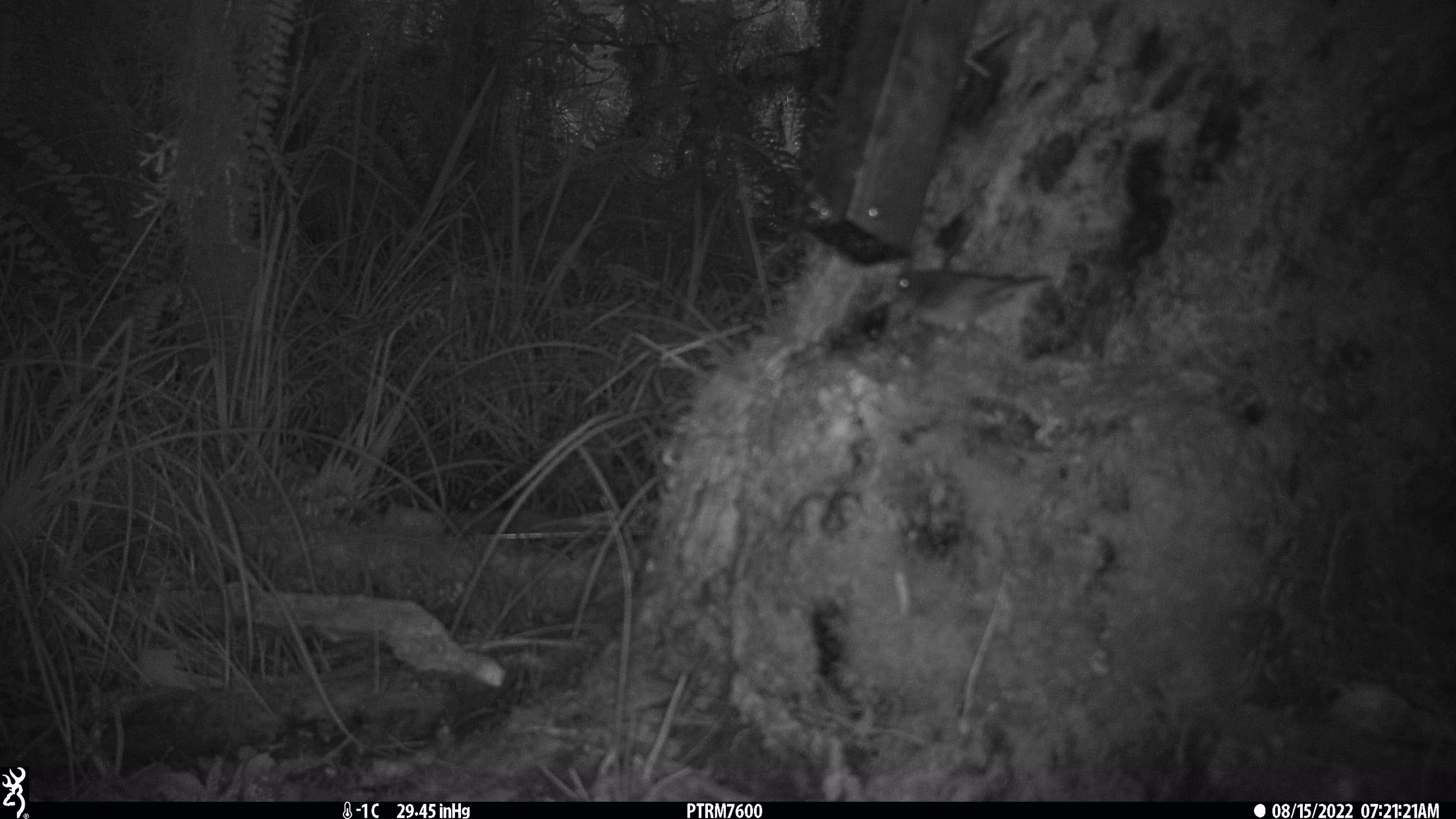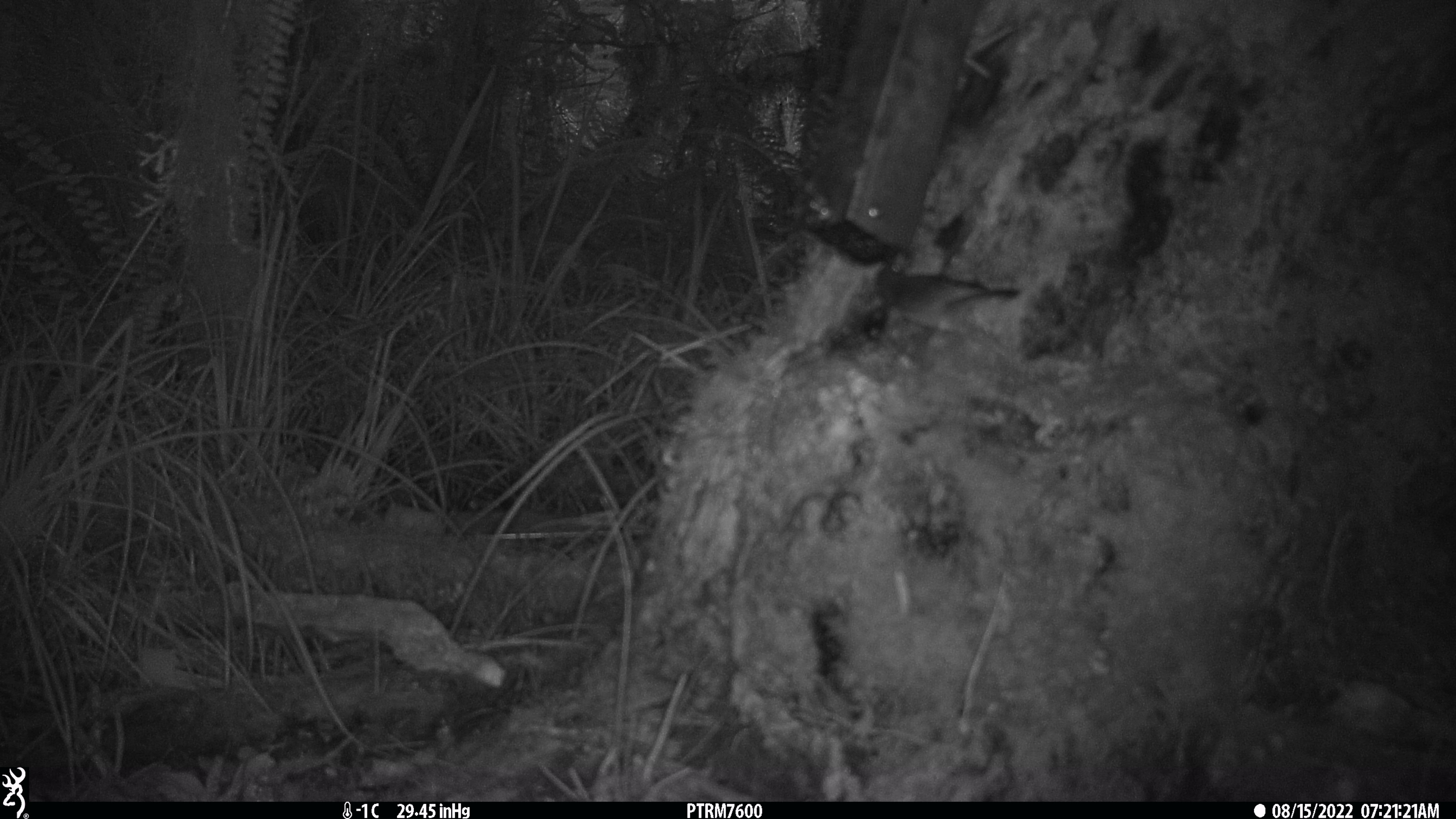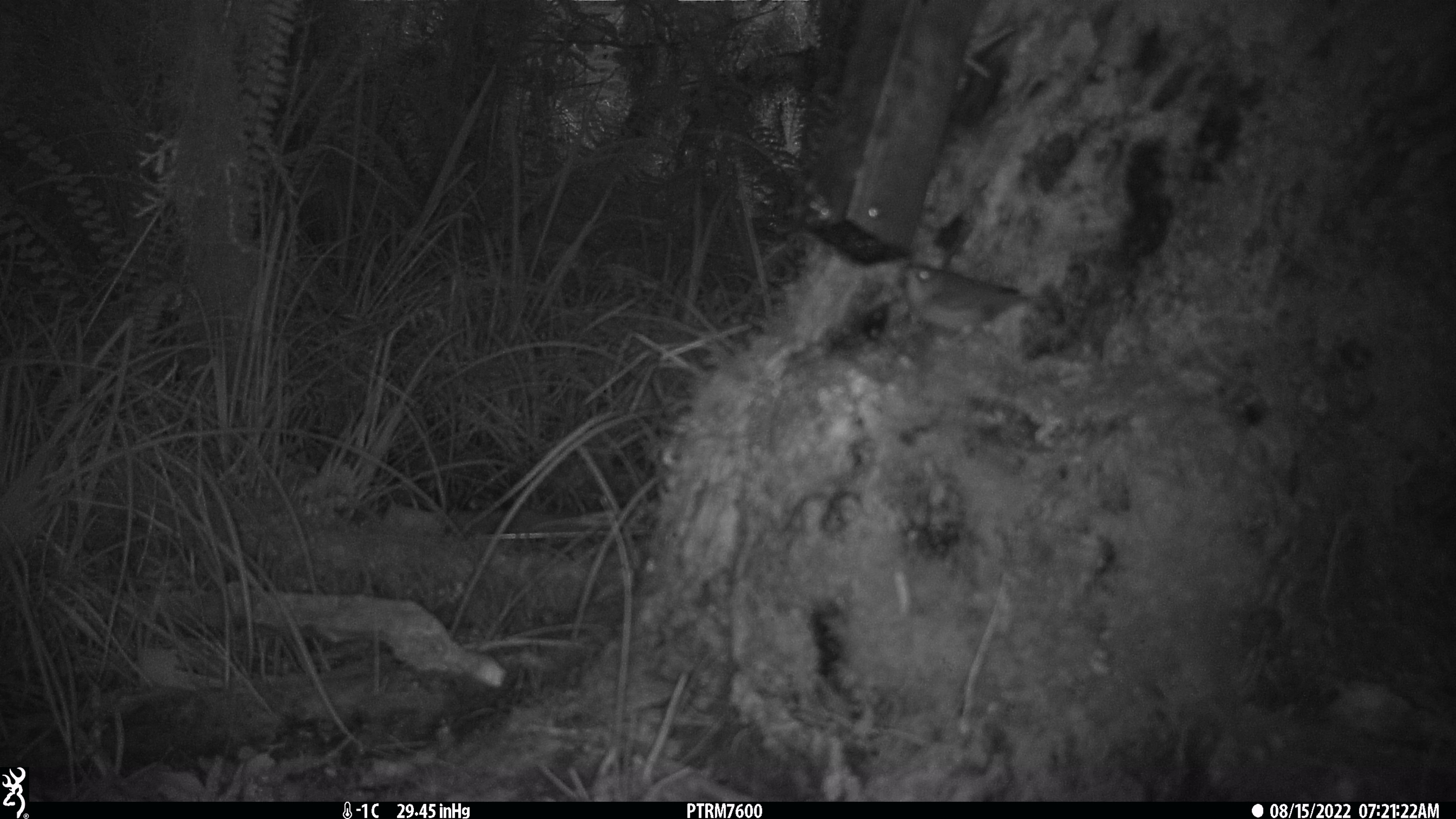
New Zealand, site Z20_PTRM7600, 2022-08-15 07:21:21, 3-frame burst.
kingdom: Animalia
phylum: Chordata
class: Aves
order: Passeriformes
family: Zosteropidae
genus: Zosterops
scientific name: Zosterops lateralis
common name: silvereye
Silvereye (Zosterops lateralis).